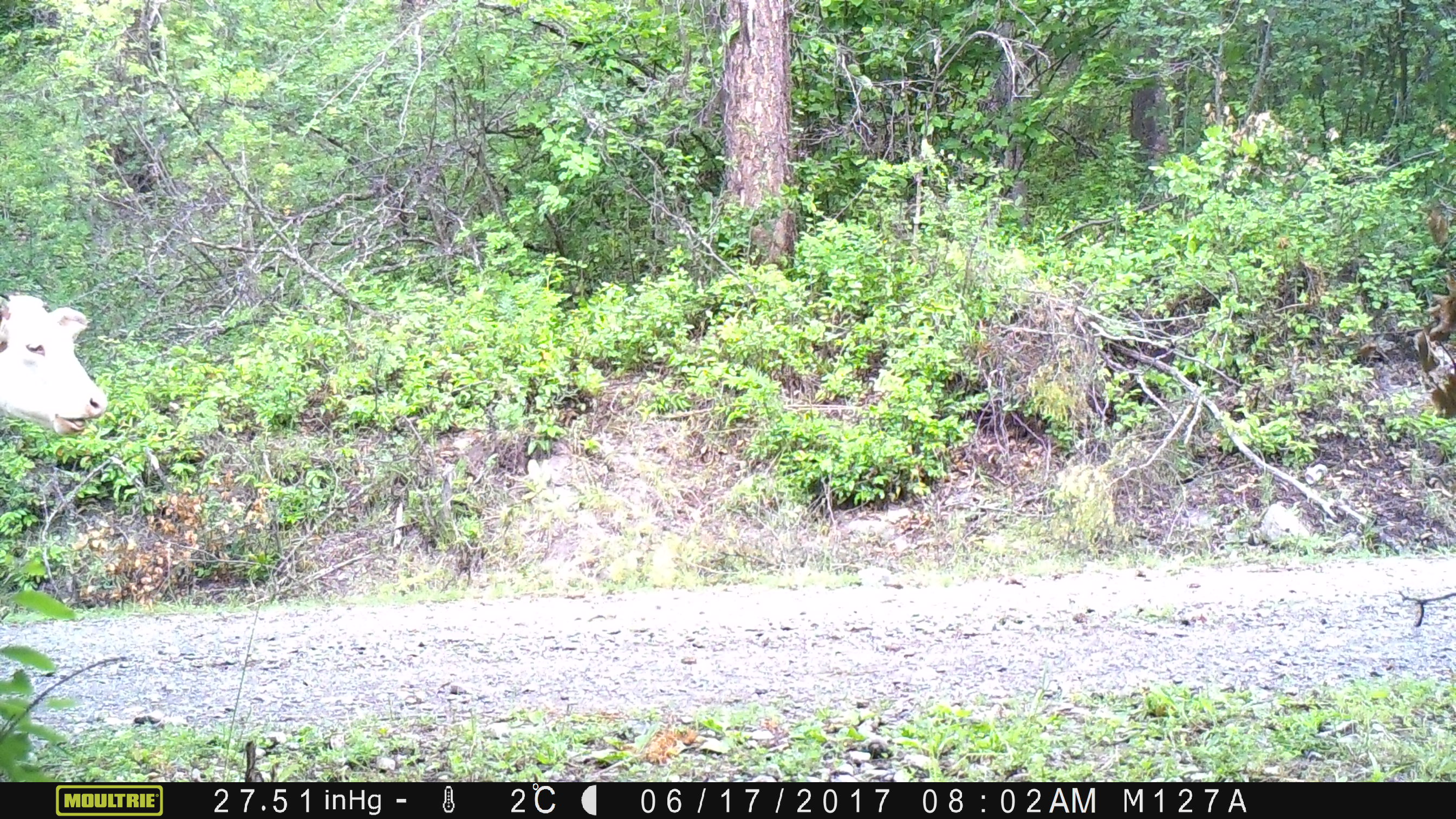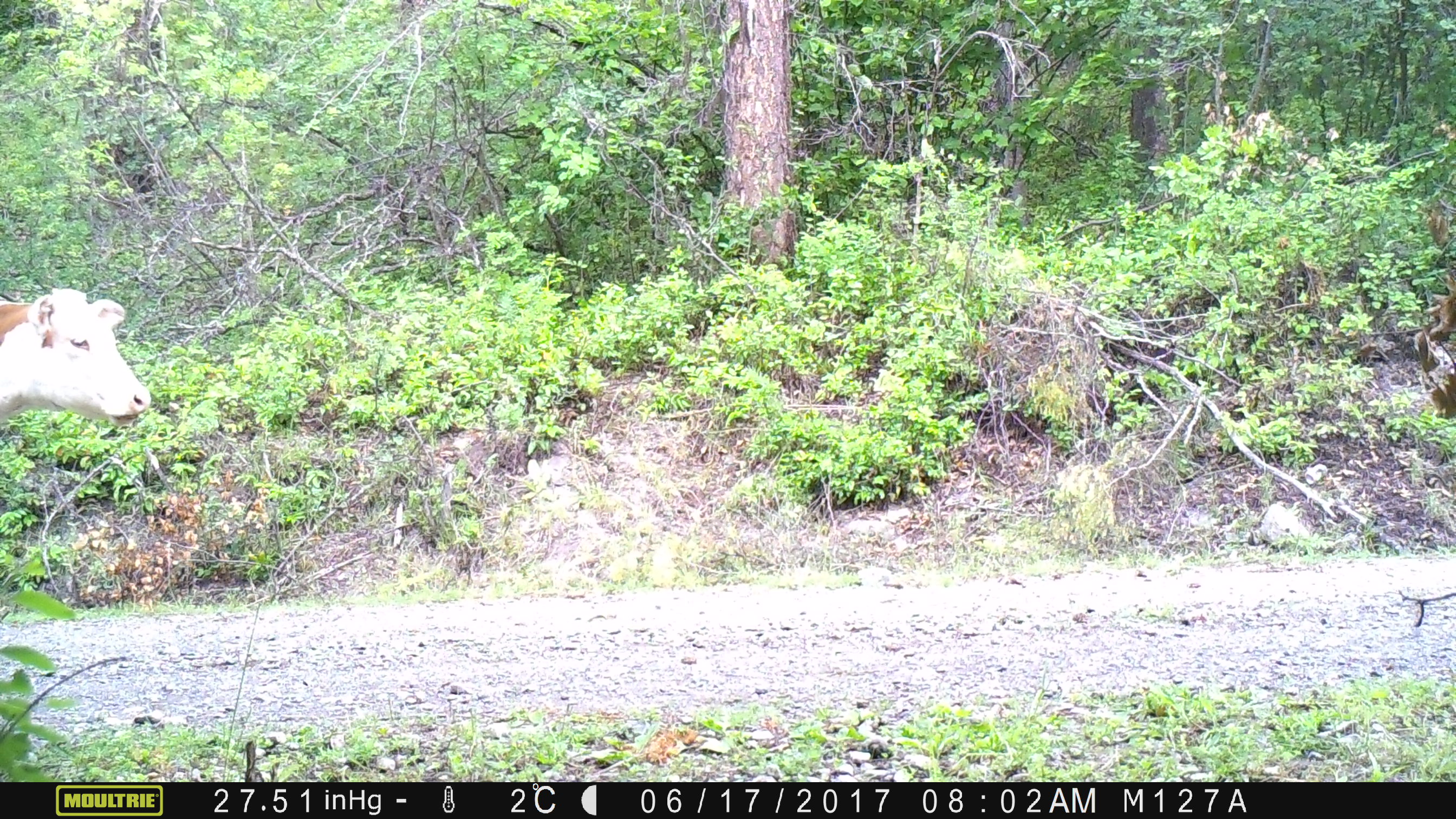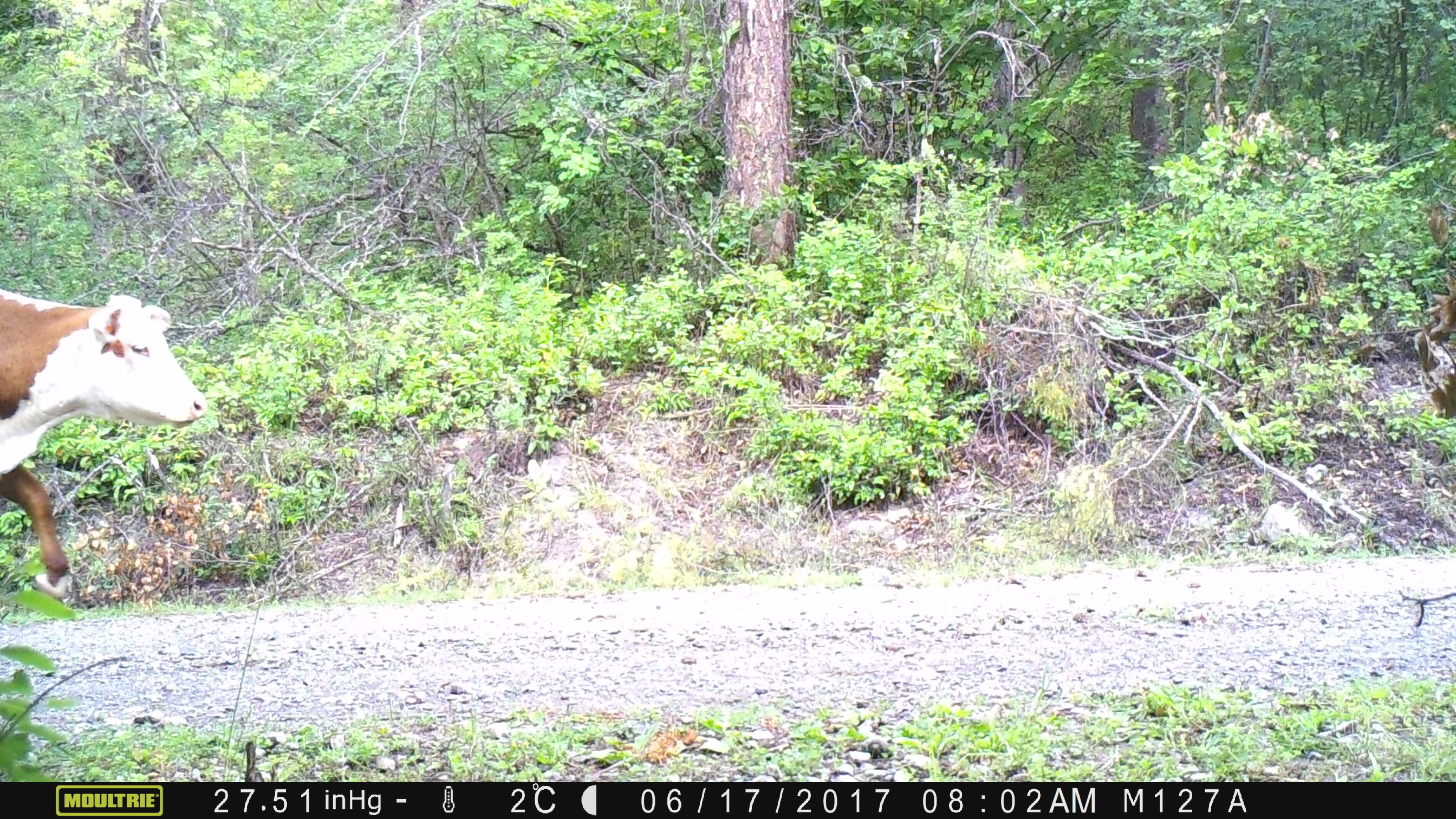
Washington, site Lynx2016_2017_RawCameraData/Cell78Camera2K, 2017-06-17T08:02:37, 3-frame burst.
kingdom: Animalia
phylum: Chordata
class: Mammalia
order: Artiodactyla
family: Bovidae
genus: Bos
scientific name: Bos taurus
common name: domestic cattle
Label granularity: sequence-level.